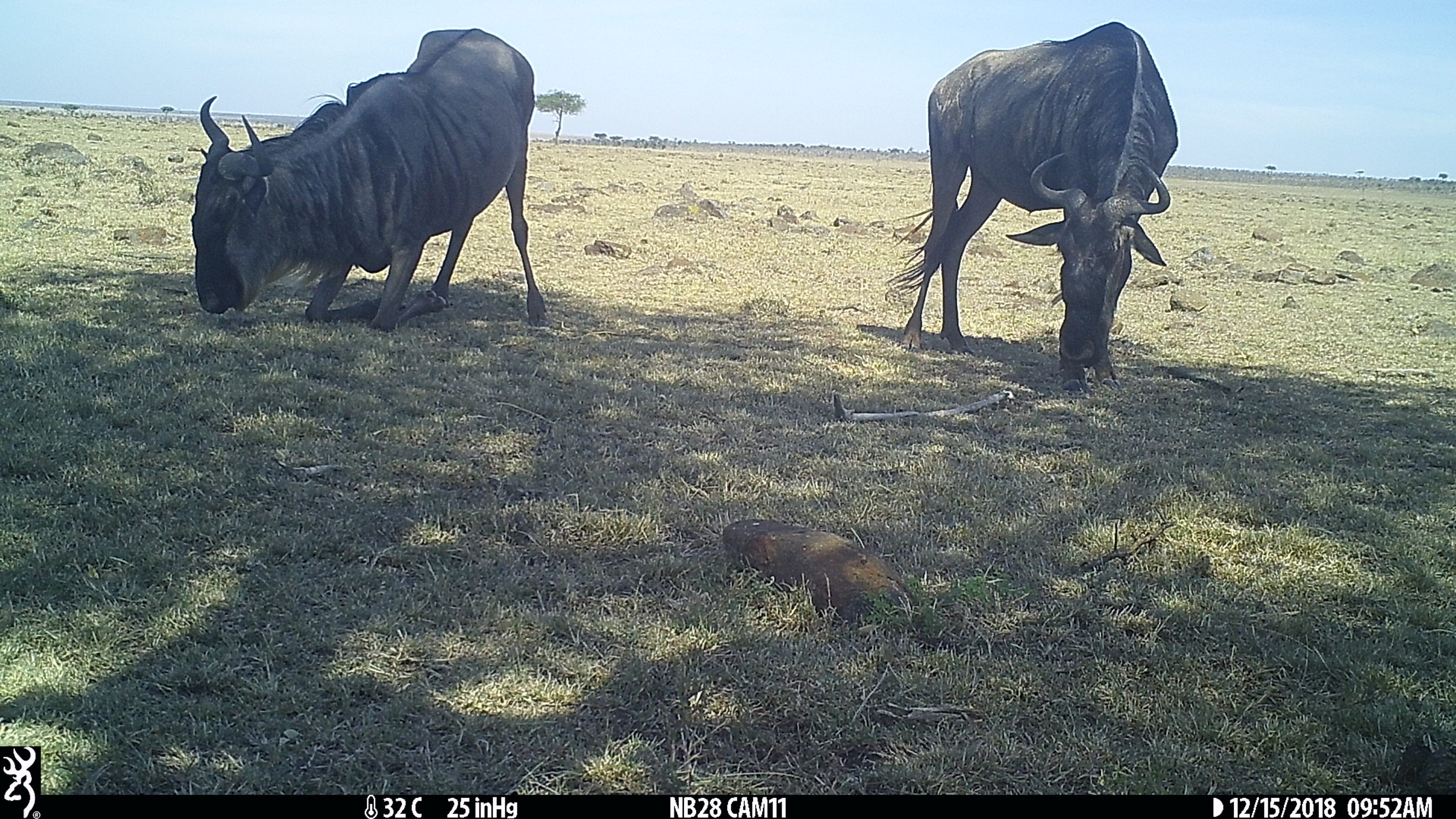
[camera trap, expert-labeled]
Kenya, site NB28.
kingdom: Animalia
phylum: Chordata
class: Mammalia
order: Artiodactyla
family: Bovidae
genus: Connochaetes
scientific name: Connochaetes taurinus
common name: blue wildebeest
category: wildebeest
Wildebeest (blue wildebeest) (Connochaetes taurinus).